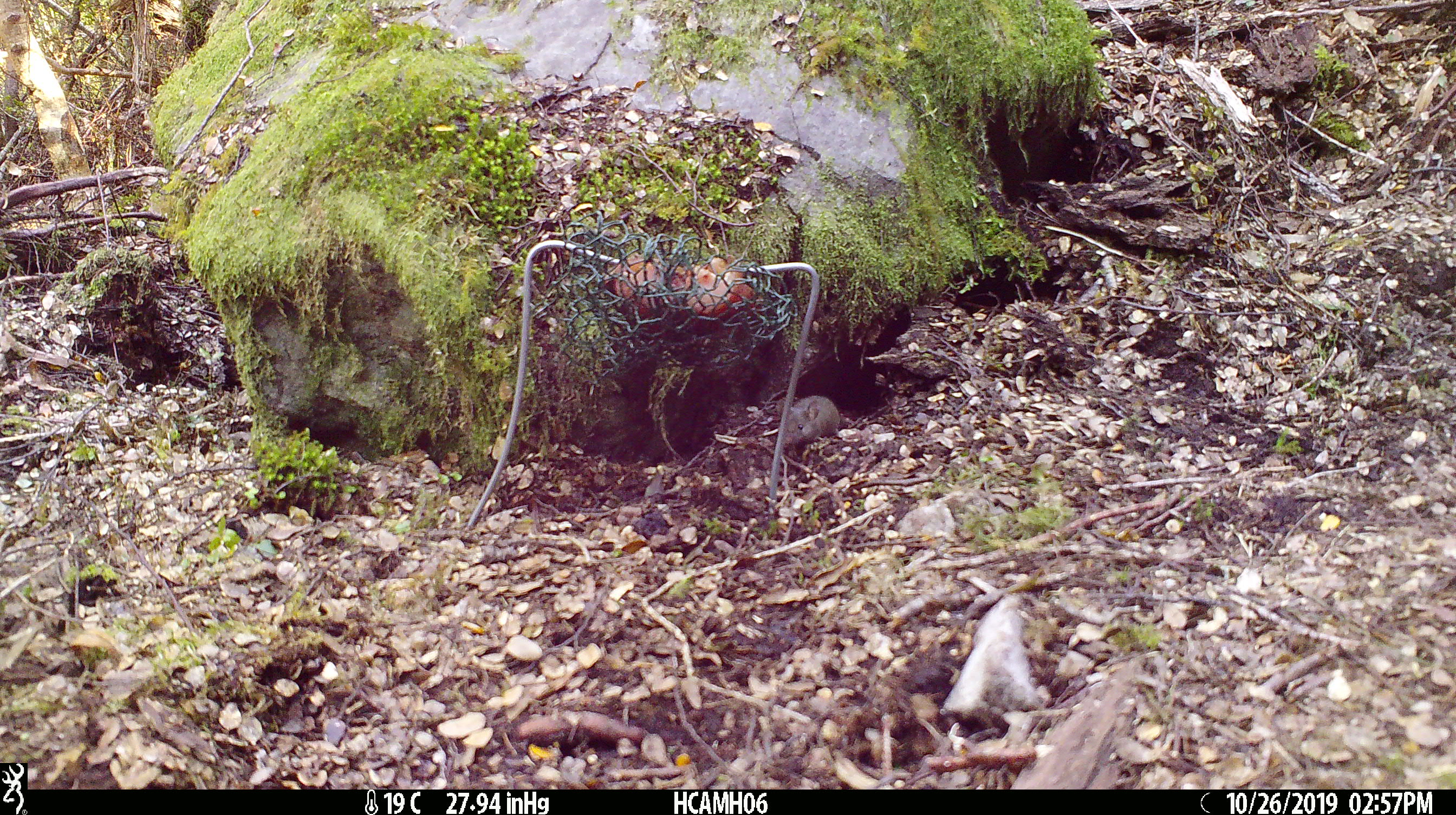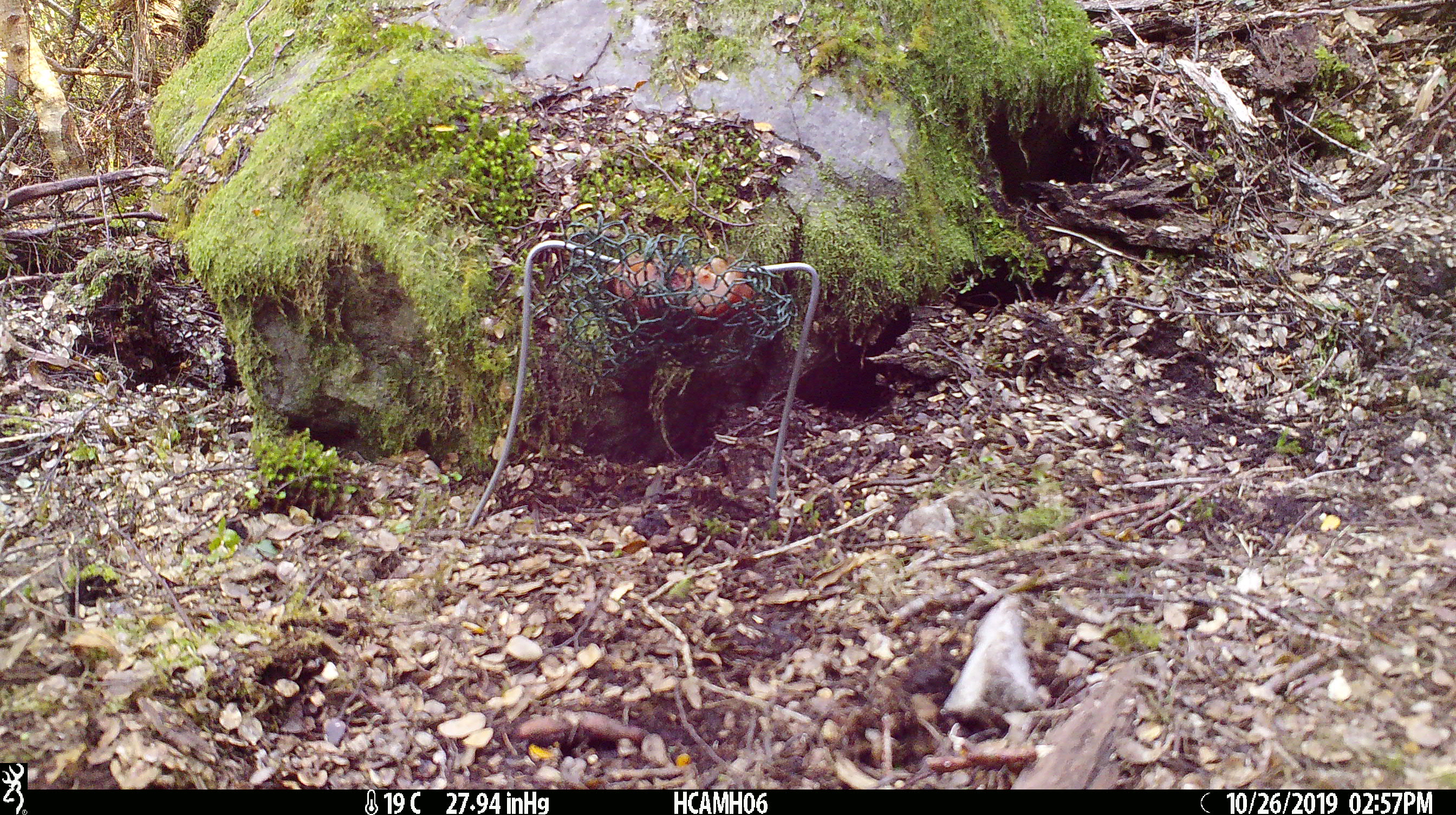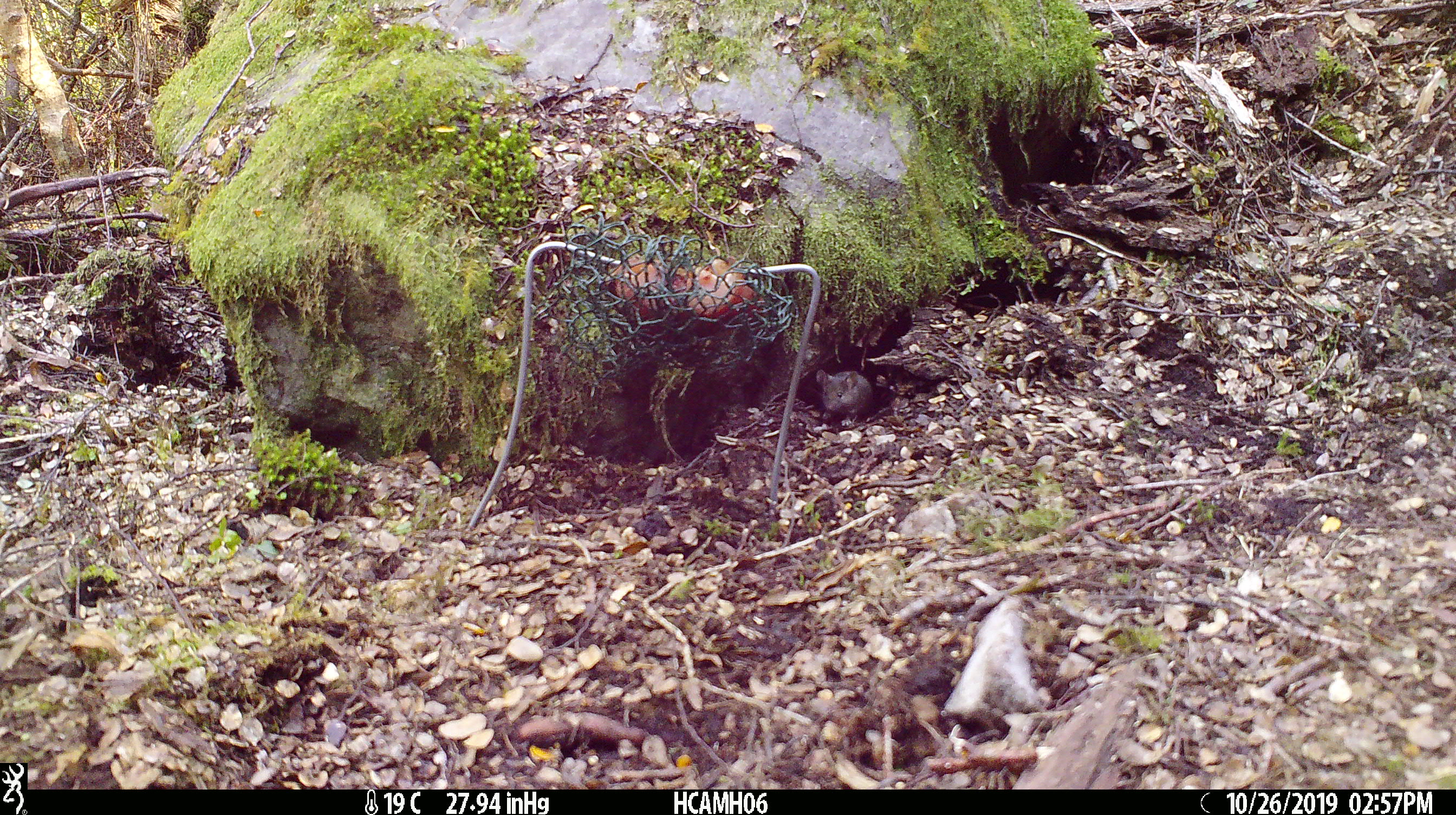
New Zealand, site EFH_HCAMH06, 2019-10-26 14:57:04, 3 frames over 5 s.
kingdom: Animalia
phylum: Chordata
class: Mammalia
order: Rodentia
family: Muridae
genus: Mus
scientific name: Mus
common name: mouse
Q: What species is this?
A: Mouse (Mus).